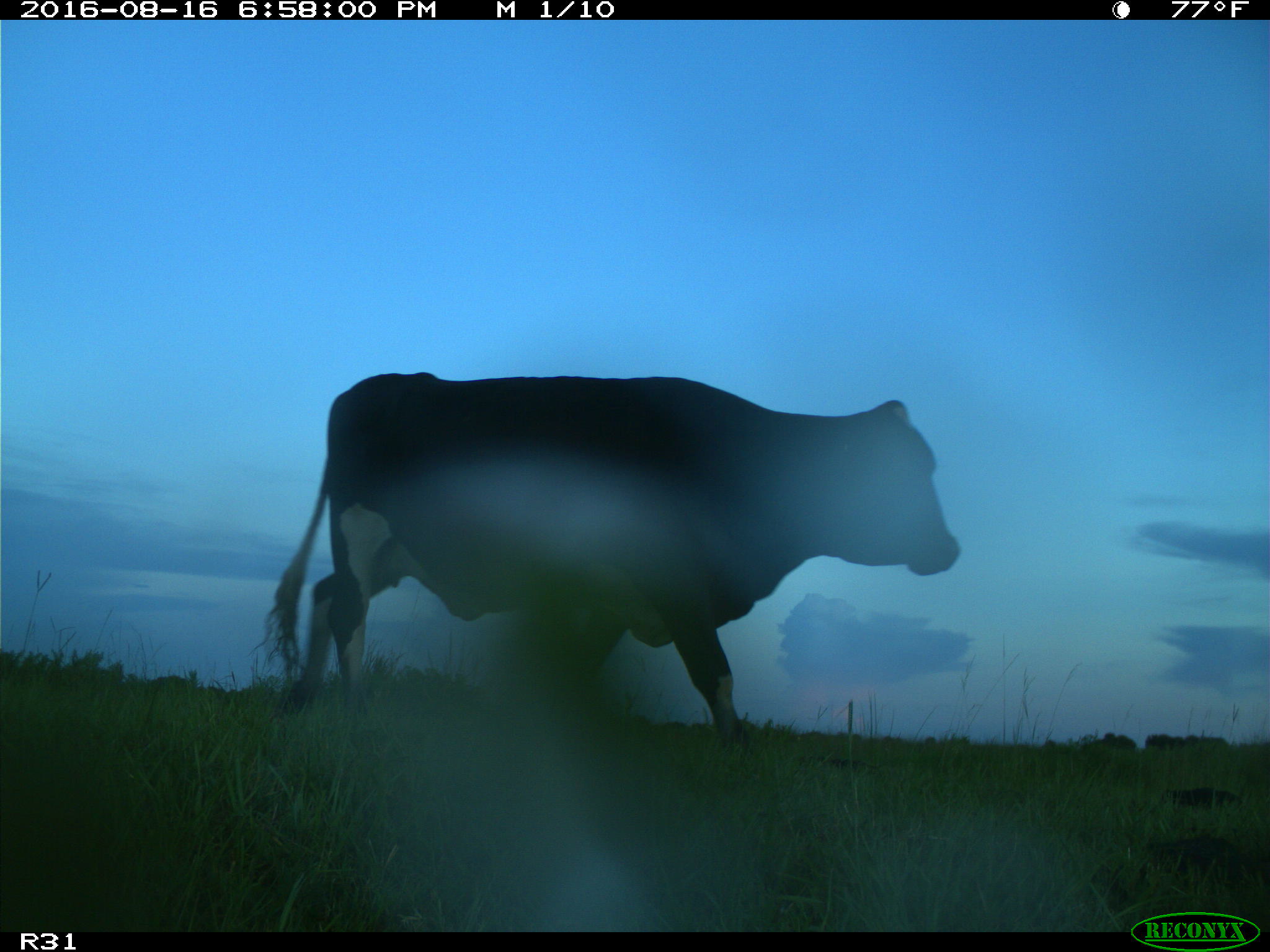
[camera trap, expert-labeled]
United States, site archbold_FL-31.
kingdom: Animalia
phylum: Chordata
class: Mammalia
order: Artiodactyla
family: Bovidae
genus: Bos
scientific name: Bos taurus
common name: domestic cow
Bos taurus (domestic cow).